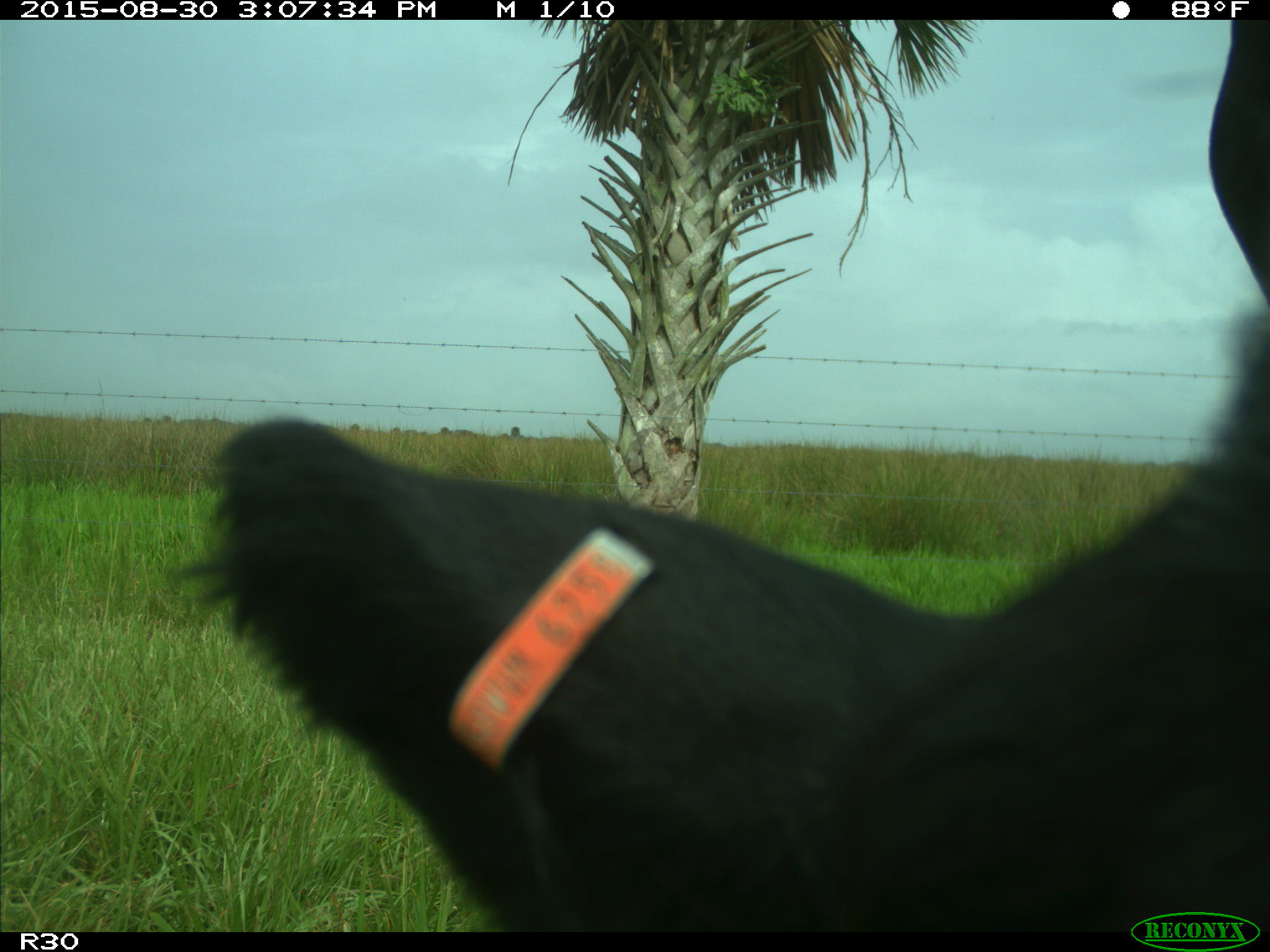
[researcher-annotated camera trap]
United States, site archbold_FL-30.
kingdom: Animalia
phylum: Chordata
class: Mammalia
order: Artiodactyla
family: Bovidae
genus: Bos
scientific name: Bos taurus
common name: domestic cow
Bos taurus (domestic cow).